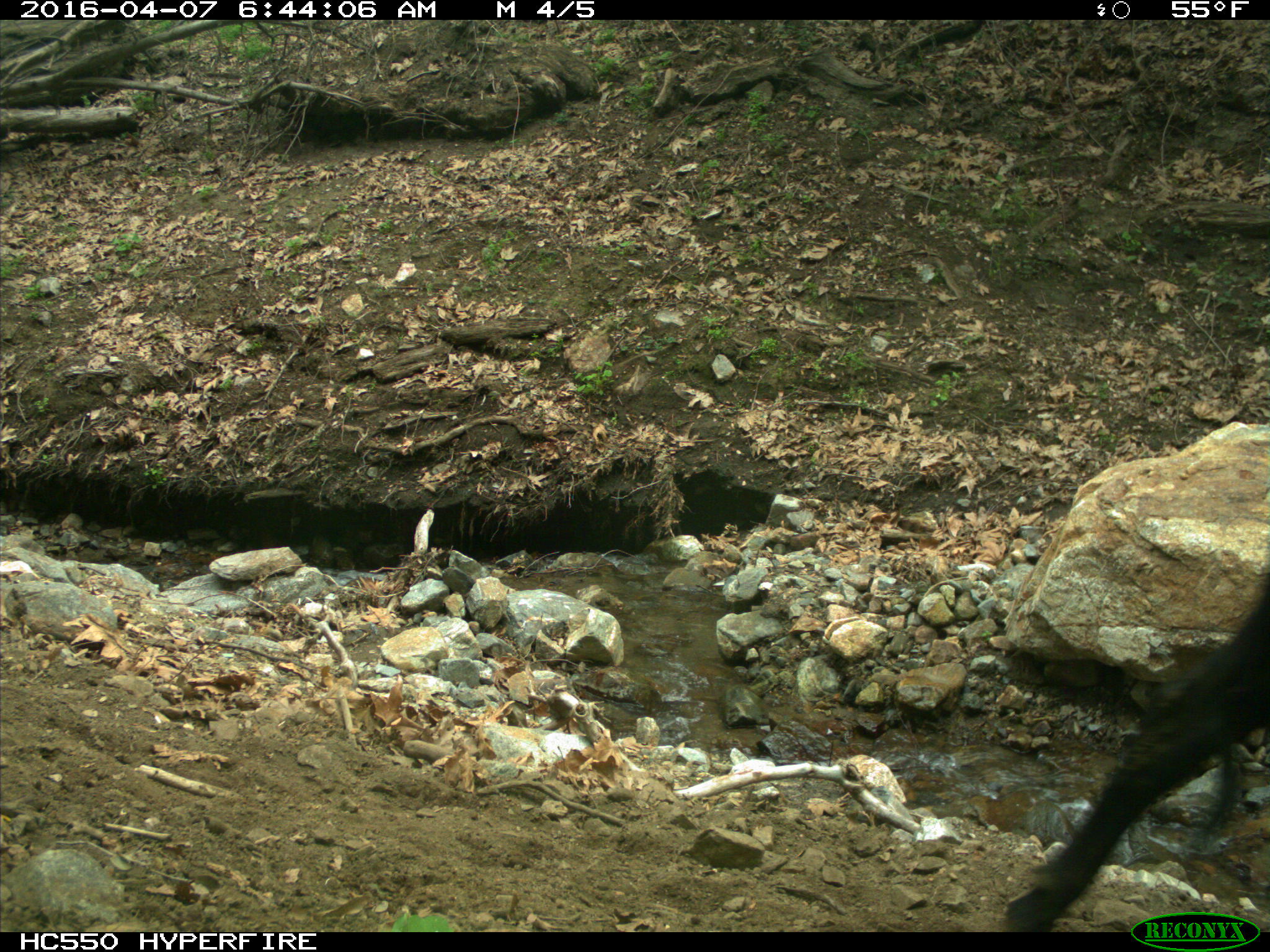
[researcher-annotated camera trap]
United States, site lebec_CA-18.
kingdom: Animalia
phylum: Chordata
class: Mammalia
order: Artiodactyla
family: Bovidae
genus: Bos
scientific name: Bos taurus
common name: domestic cow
Bos taurus (domestic cow).